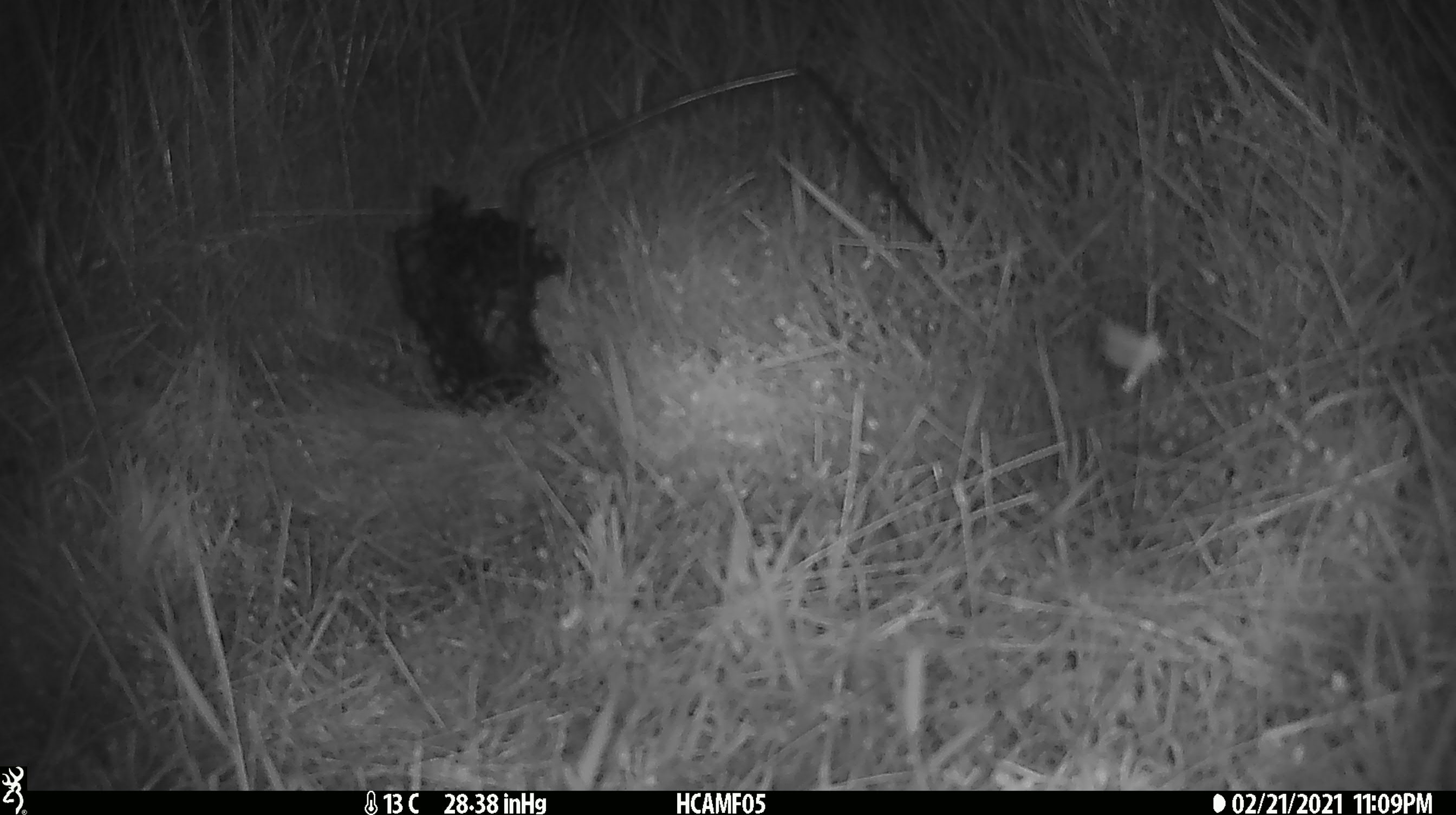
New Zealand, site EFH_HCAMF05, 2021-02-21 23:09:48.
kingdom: Animalia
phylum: Arthropoda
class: Insecta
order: Lepidoptera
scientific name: Lepidoptera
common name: moth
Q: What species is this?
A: Moth (Lepidoptera).